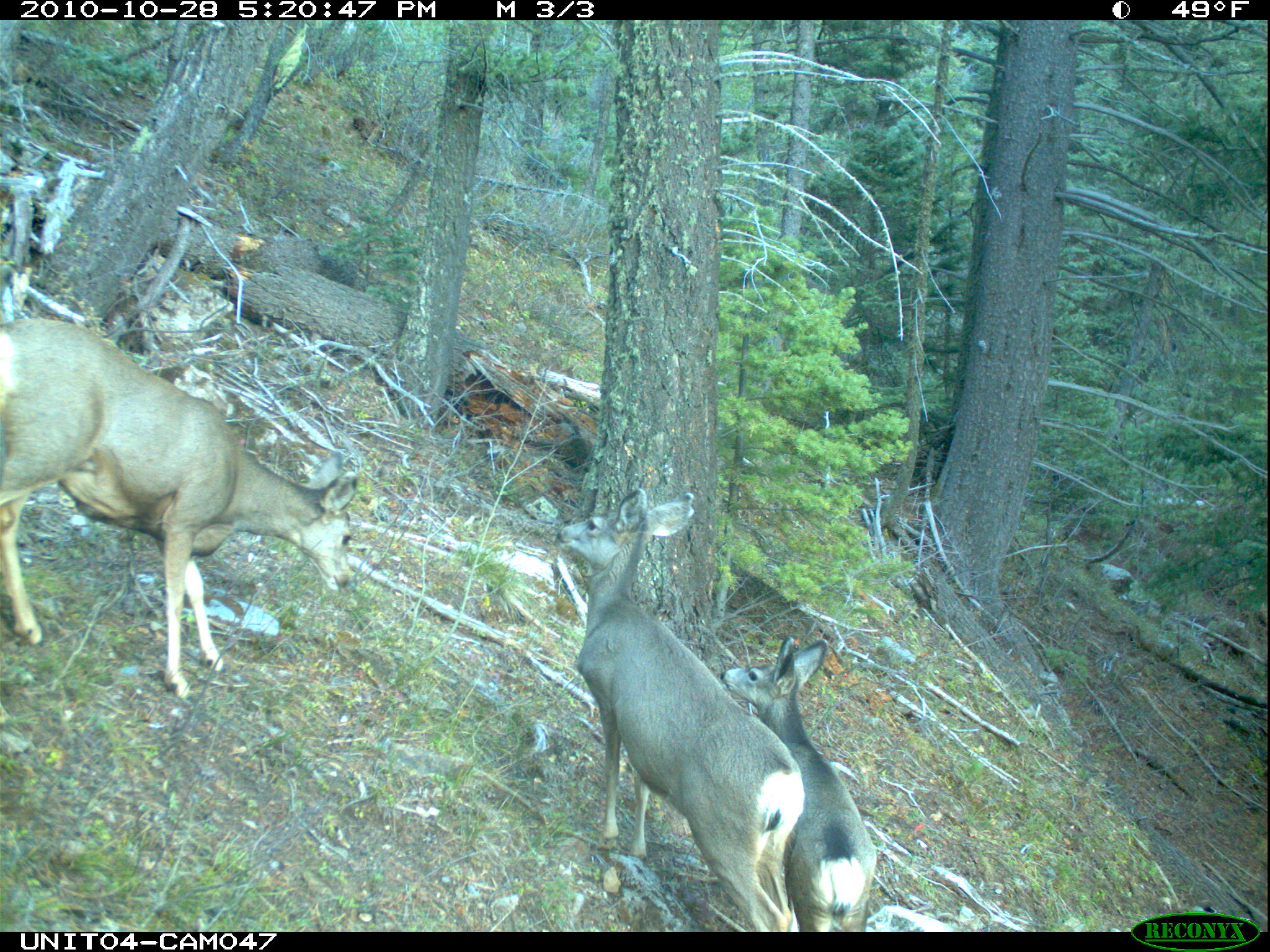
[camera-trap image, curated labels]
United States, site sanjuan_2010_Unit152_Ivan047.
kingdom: Animalia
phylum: Chordata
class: Mammalia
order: Artiodactyla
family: Cervidae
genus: Odocoileus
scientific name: Odocoileus hemionus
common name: mule deer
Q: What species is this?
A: Odocoileus hemionus (mule deer).